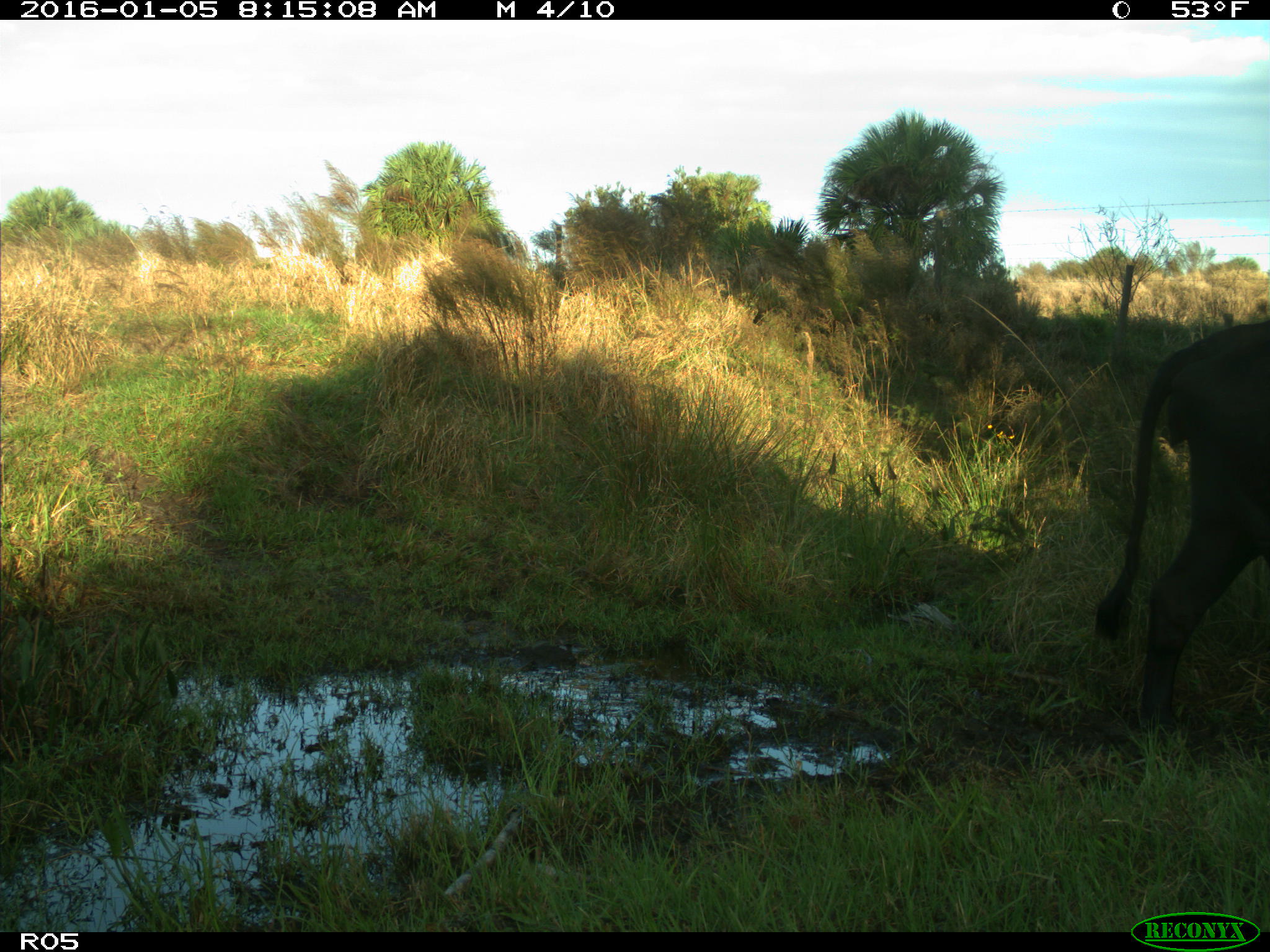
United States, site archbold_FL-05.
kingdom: Animalia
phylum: Chordata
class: Mammalia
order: Artiodactyla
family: Bovidae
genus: Bos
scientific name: Bos taurus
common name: domestic cow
Bos taurus (domestic cow).